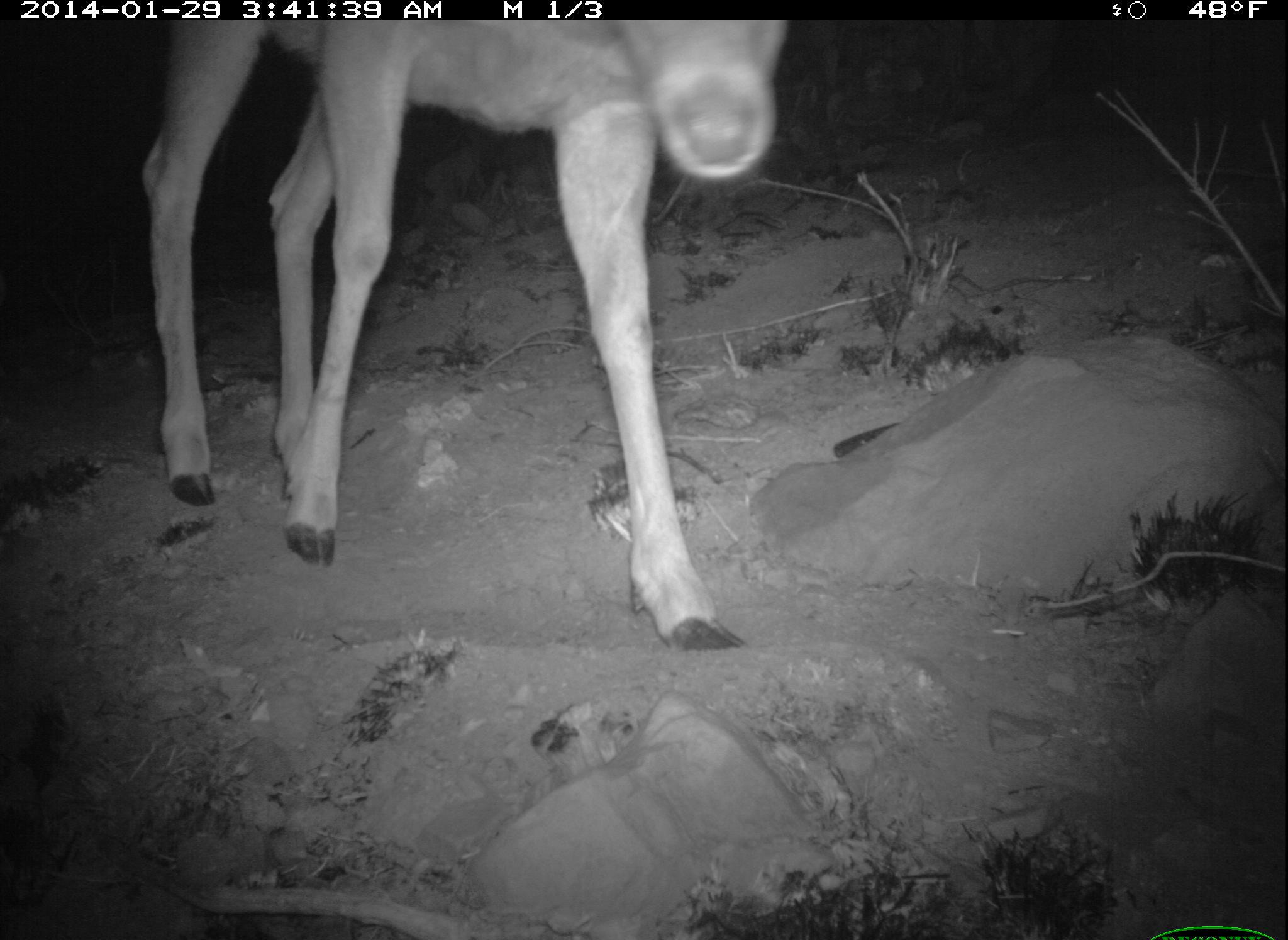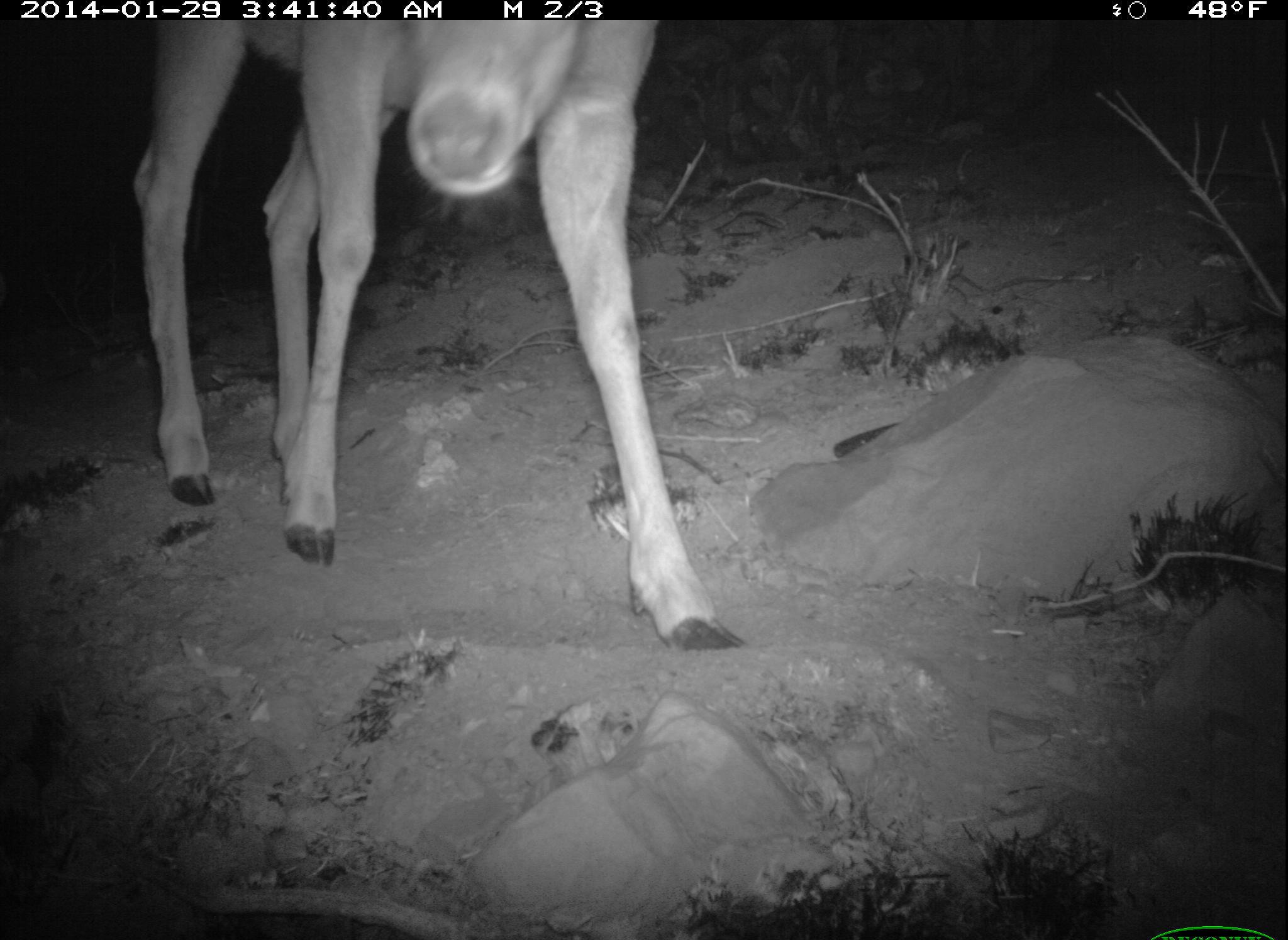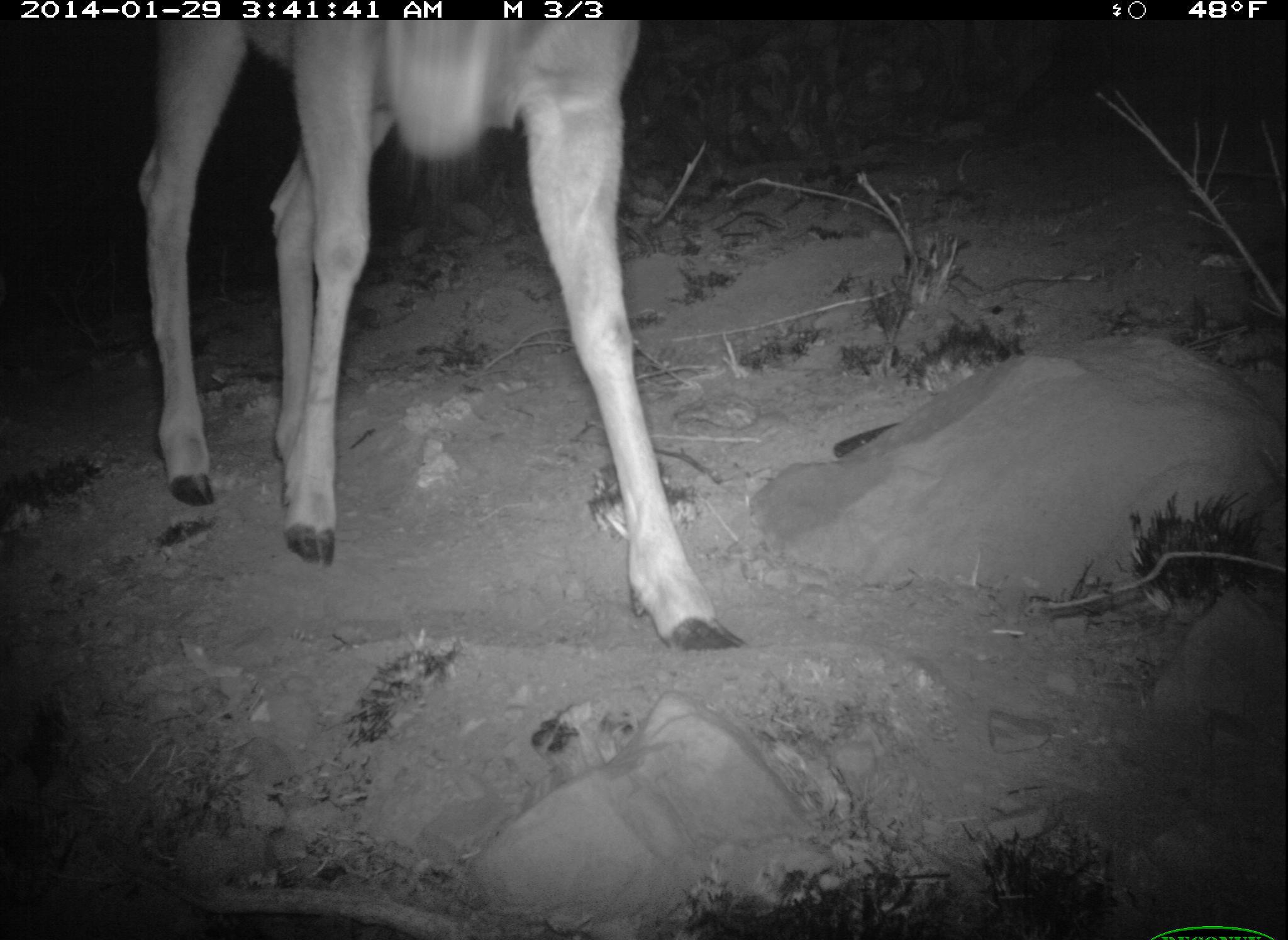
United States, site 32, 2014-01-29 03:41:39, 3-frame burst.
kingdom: Animalia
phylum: Chordata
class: Mammalia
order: Artiodactyla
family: Cervidae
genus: Odocoileus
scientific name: Odocoileus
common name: deer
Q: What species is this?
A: Deer (Odocoileus).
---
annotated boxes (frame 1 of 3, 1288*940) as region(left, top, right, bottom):
deer: region(140, 23, 788, 654)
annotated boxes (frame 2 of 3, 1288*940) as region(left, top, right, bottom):
deer: region(138, 22, 748, 656)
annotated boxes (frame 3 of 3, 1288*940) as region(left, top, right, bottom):
deer: region(135, 20, 749, 652)